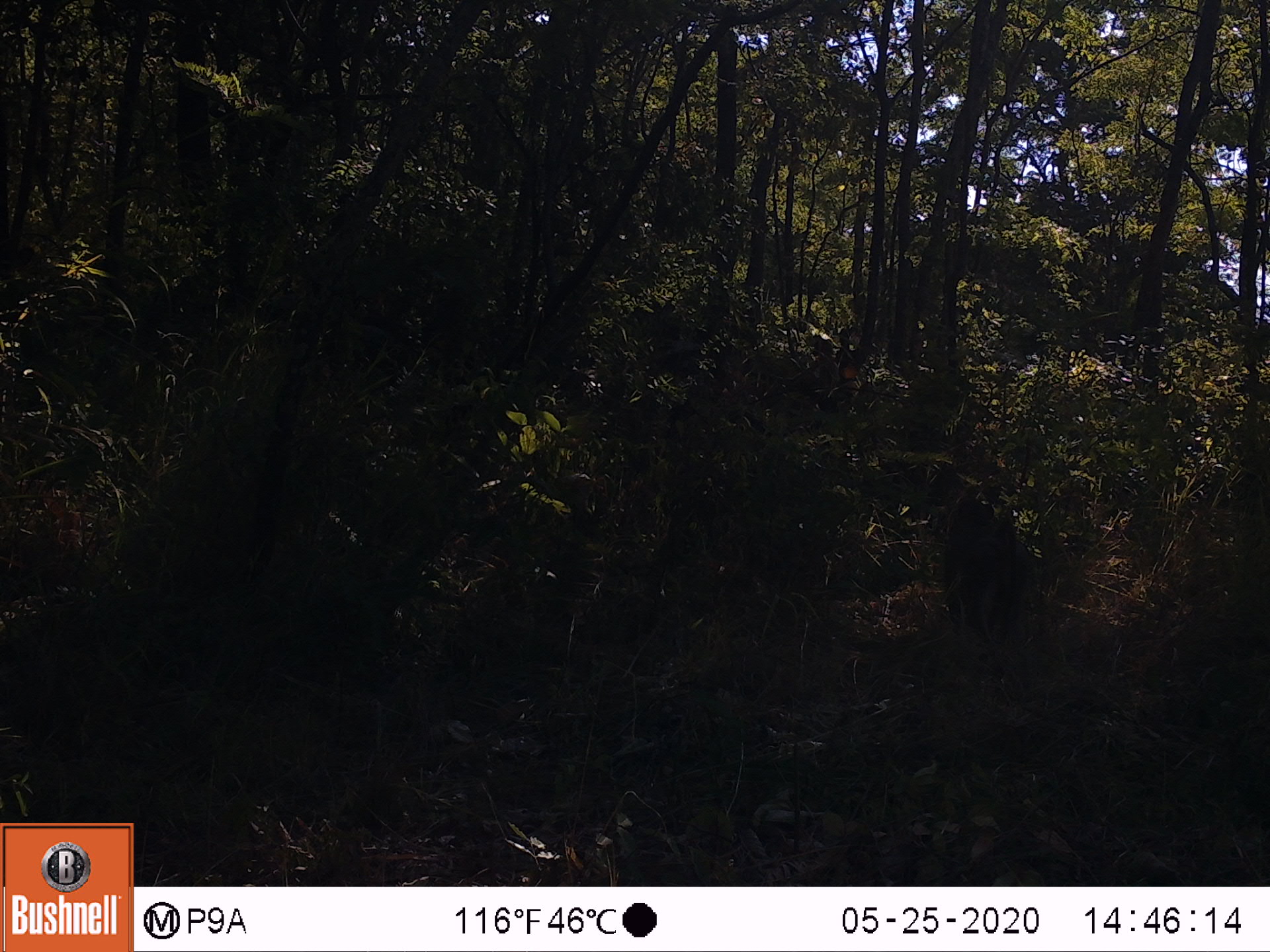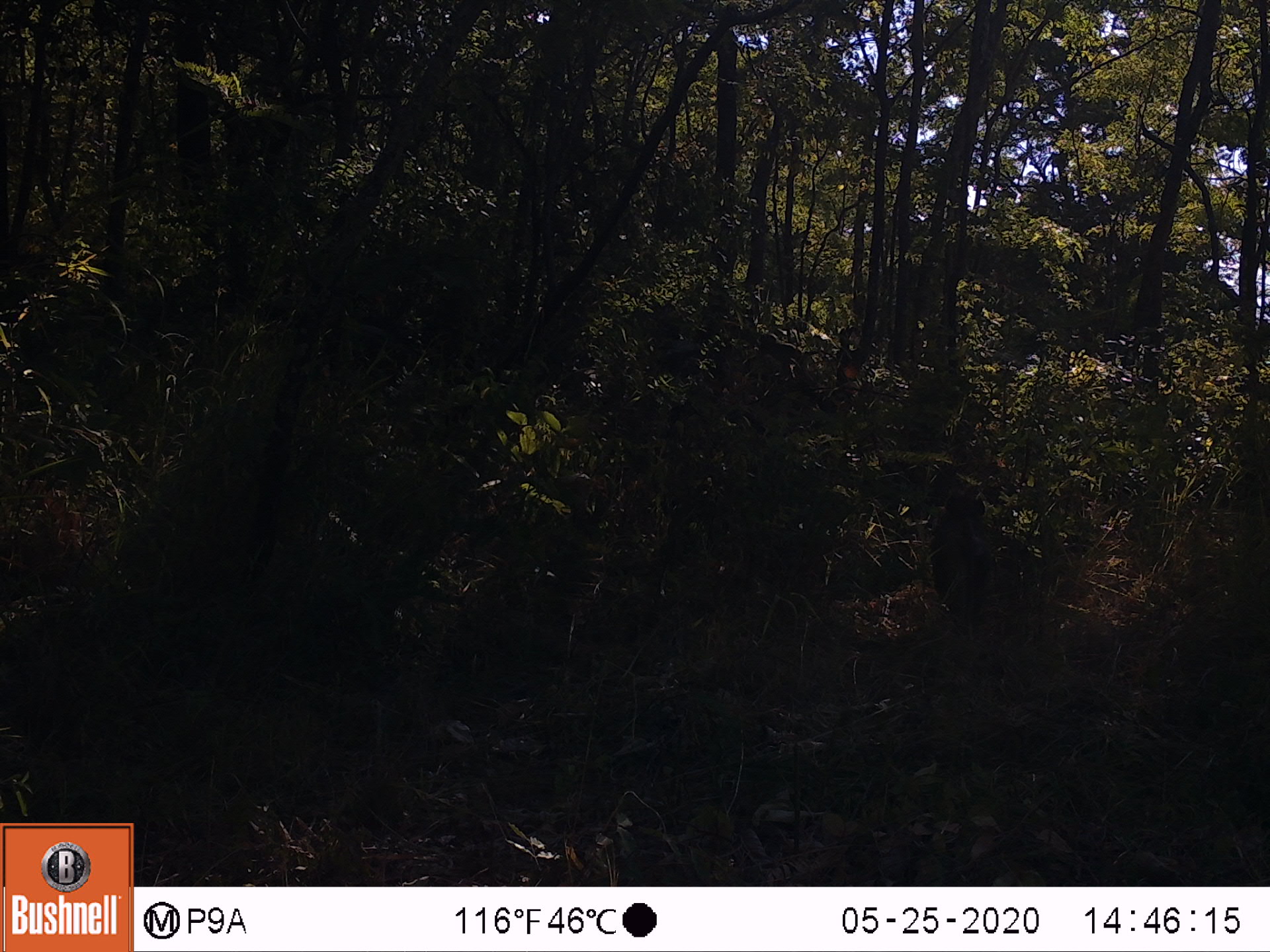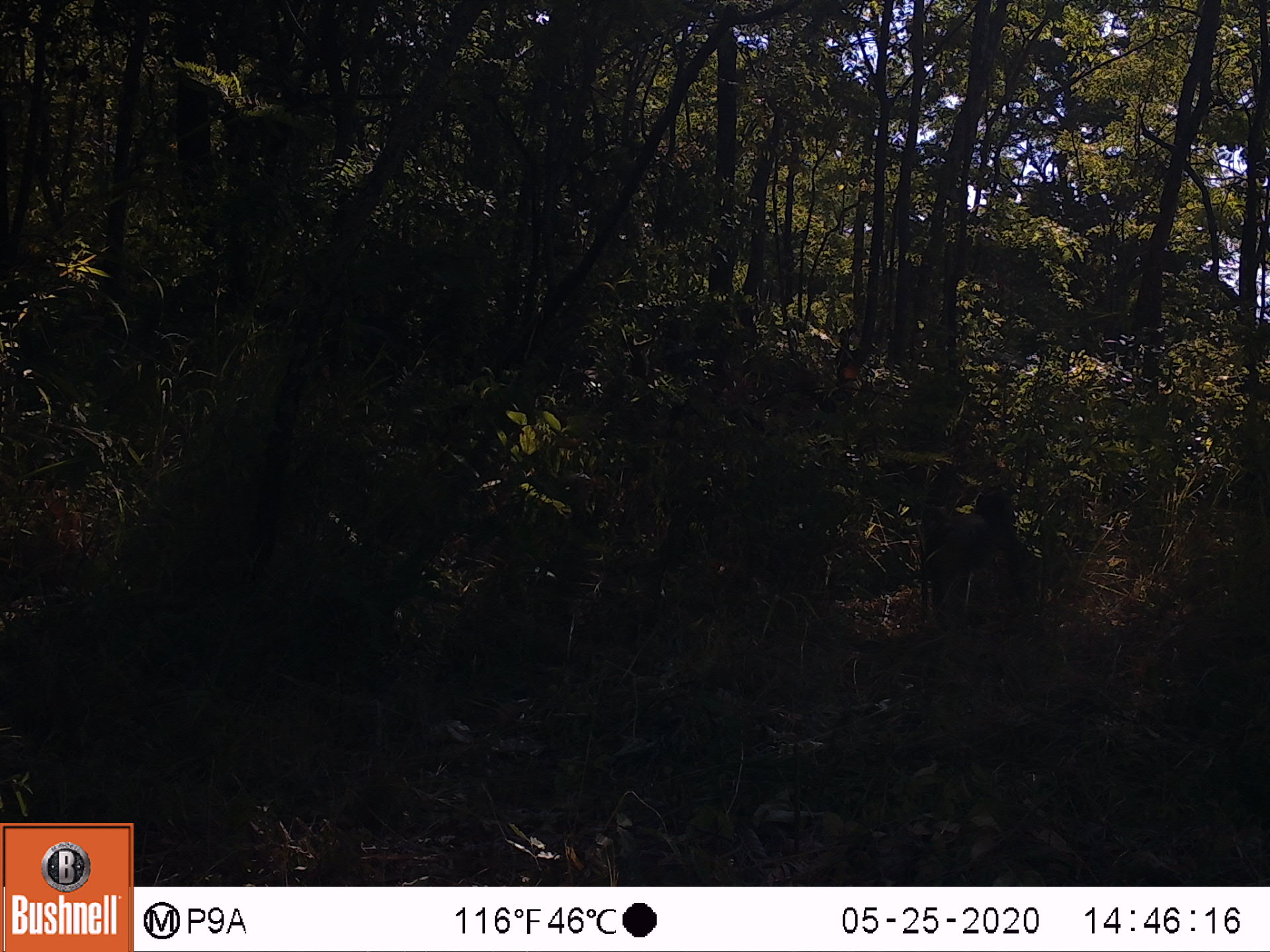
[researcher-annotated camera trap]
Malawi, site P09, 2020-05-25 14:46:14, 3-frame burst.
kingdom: Animalia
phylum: Chordata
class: Mammalia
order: Primates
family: Cercopithecidae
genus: Papio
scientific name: Papio cynocephalus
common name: yellow baboon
Yellow baboon (Papio cynocephalus), count 2.